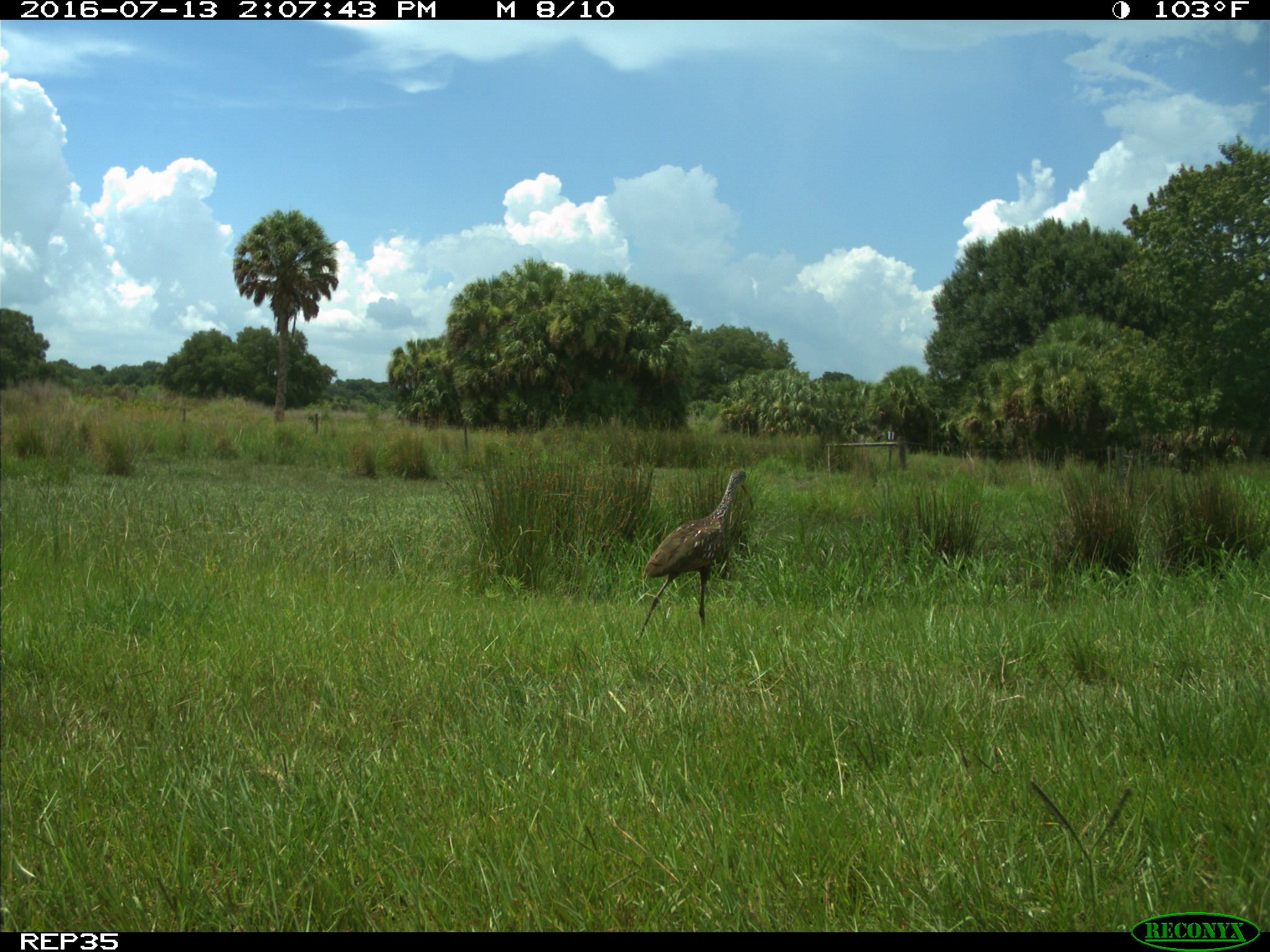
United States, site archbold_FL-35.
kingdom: Animalia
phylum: Chordata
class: Aves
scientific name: Aves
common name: birds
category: unidentified bird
Unidentified bird (birds) (Aves).